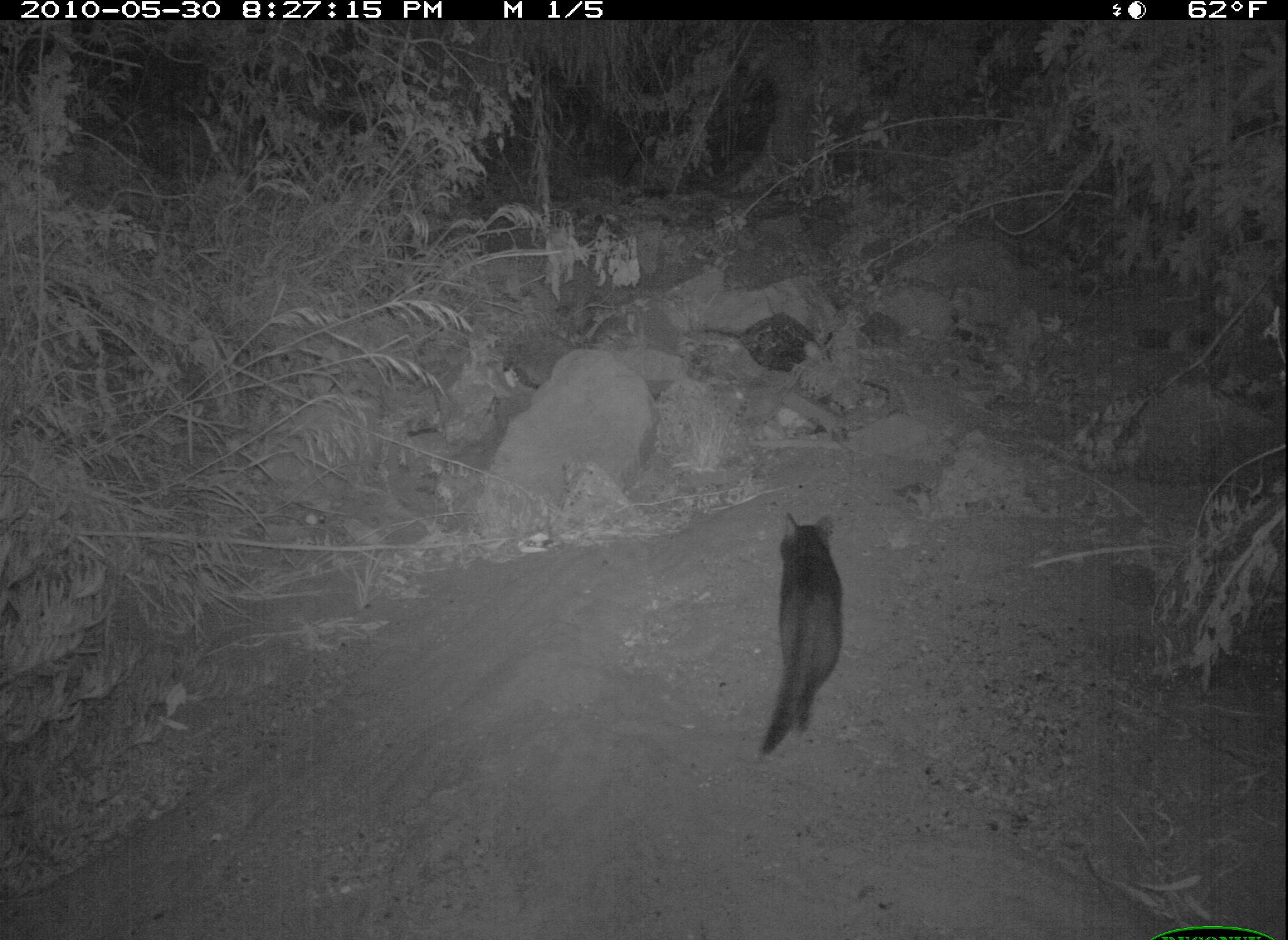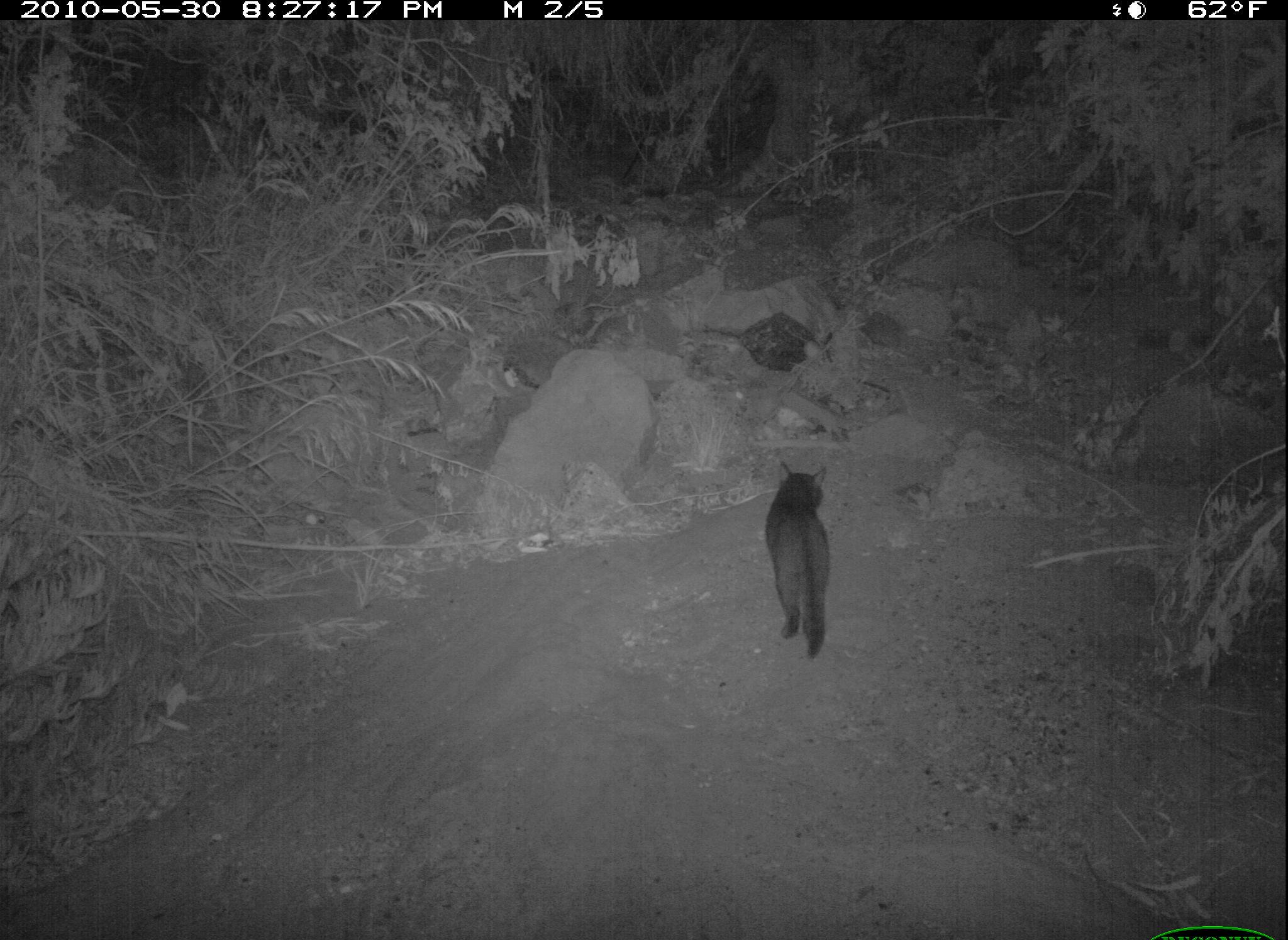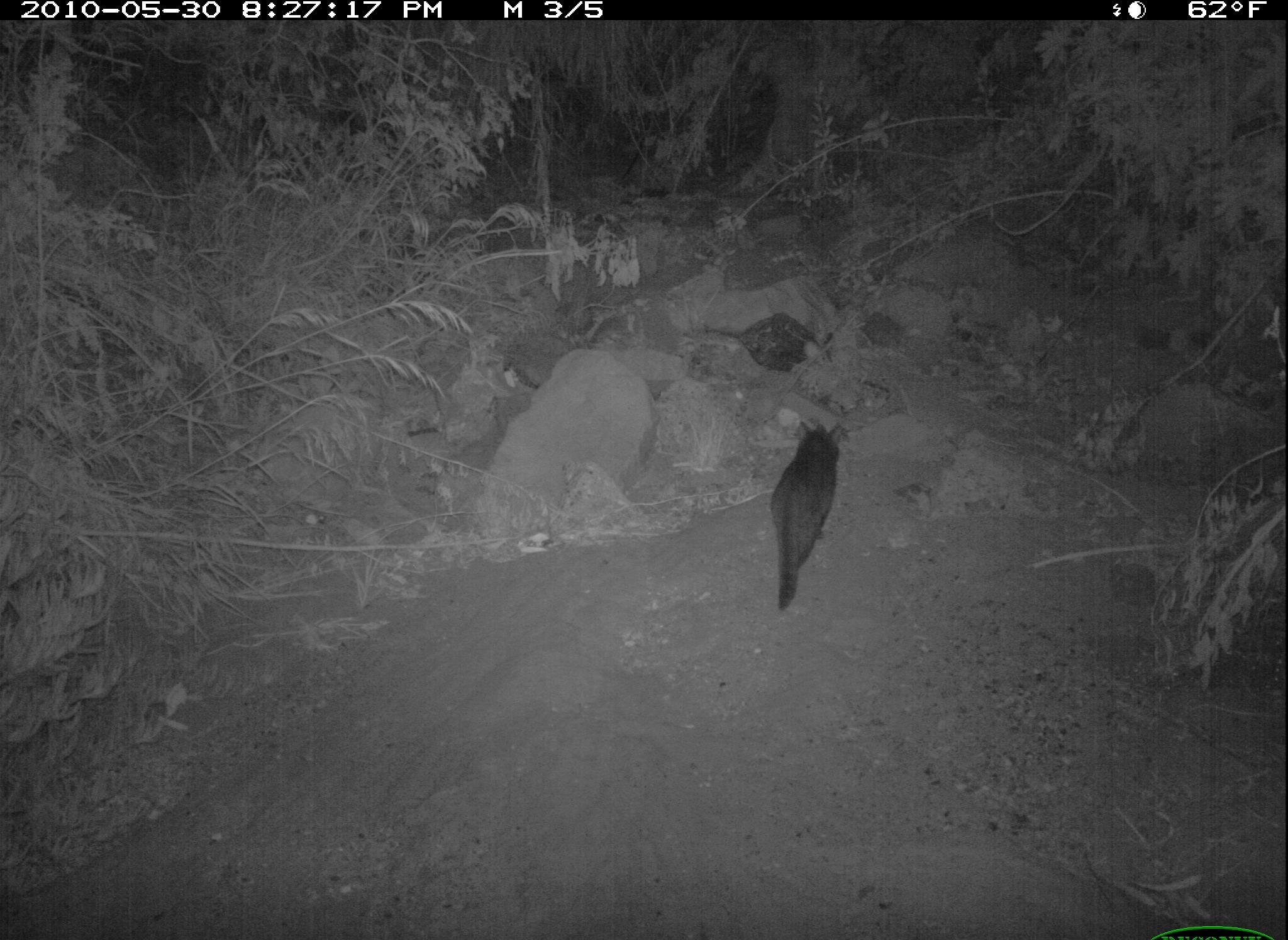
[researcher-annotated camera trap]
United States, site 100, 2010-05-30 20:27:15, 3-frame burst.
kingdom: Animalia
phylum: Chordata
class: Mammalia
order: Carnivora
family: Felidae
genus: Felis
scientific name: Felis catus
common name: cat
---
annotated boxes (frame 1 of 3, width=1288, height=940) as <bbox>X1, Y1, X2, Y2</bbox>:
cat: <bbox>752, 506, 853, 762</bbox>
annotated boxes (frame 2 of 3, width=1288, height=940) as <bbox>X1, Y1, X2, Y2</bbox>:
cat: <bbox>763, 453, 845, 660</bbox>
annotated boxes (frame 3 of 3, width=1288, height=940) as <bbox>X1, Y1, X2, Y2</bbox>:
cat: <bbox>766, 420, 846, 614</bbox>